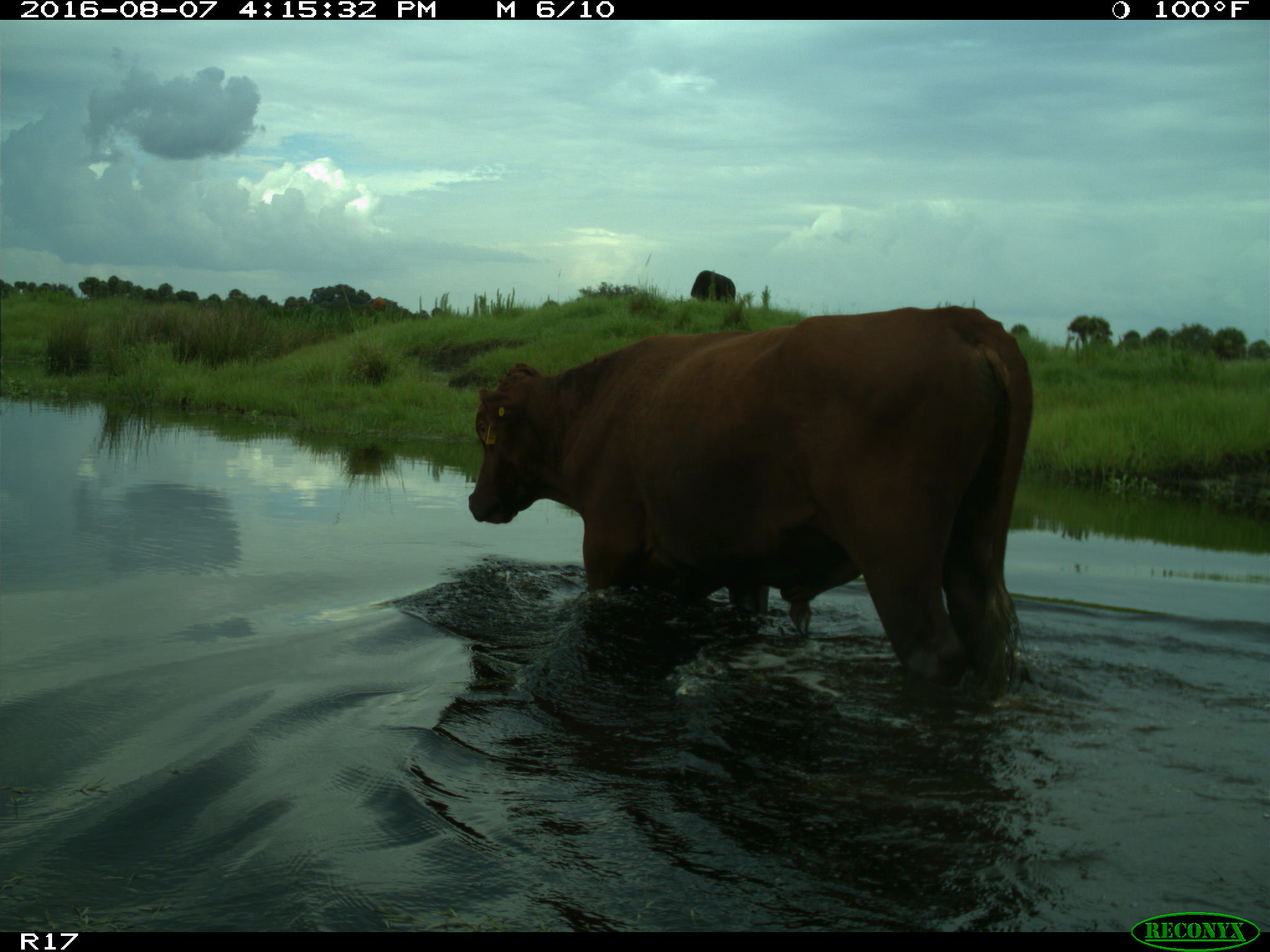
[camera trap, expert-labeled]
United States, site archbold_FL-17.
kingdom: Animalia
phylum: Chordata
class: Mammalia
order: Artiodactyla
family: Bovidae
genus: Bos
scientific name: Bos taurus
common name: domestic cow